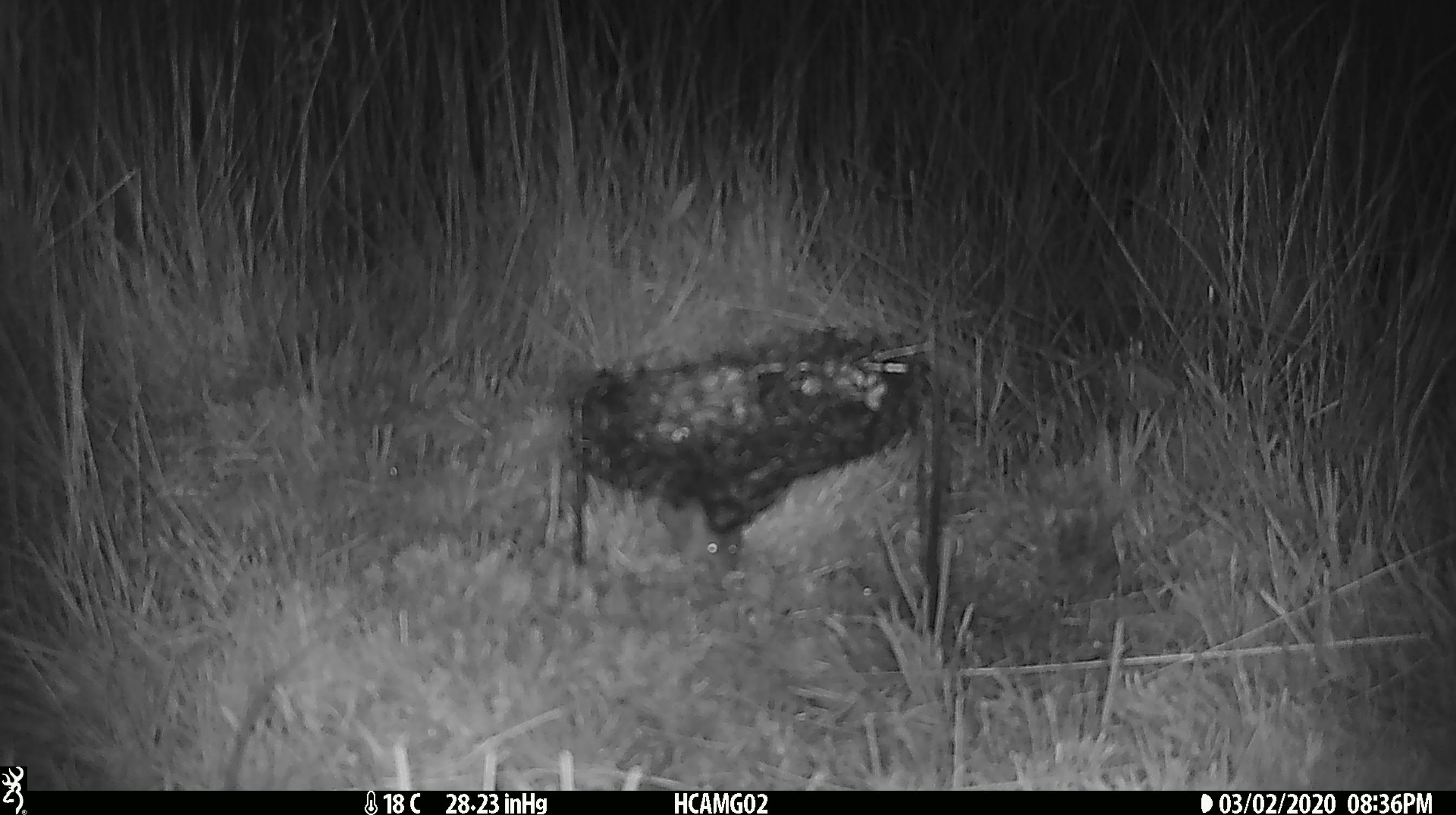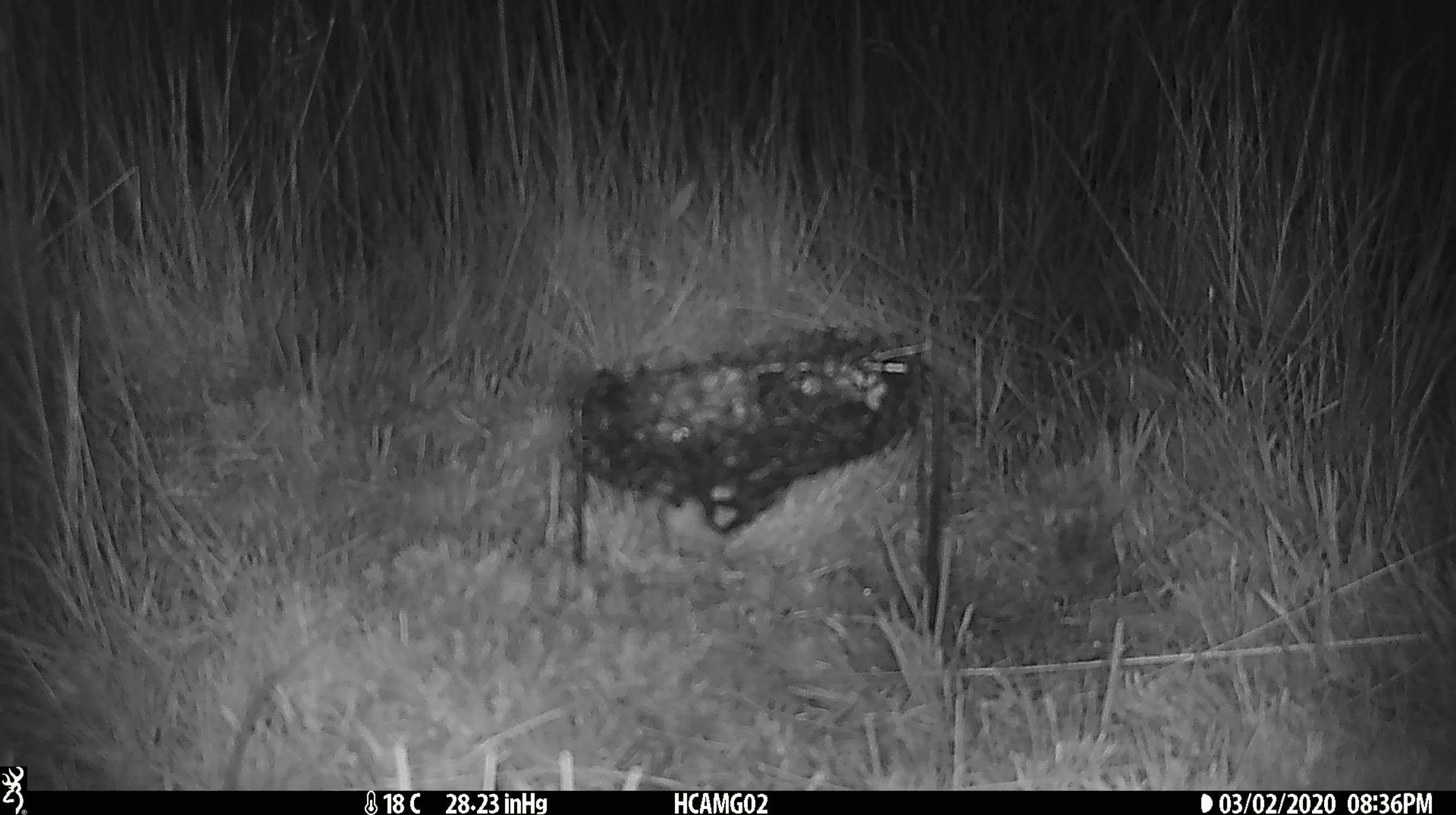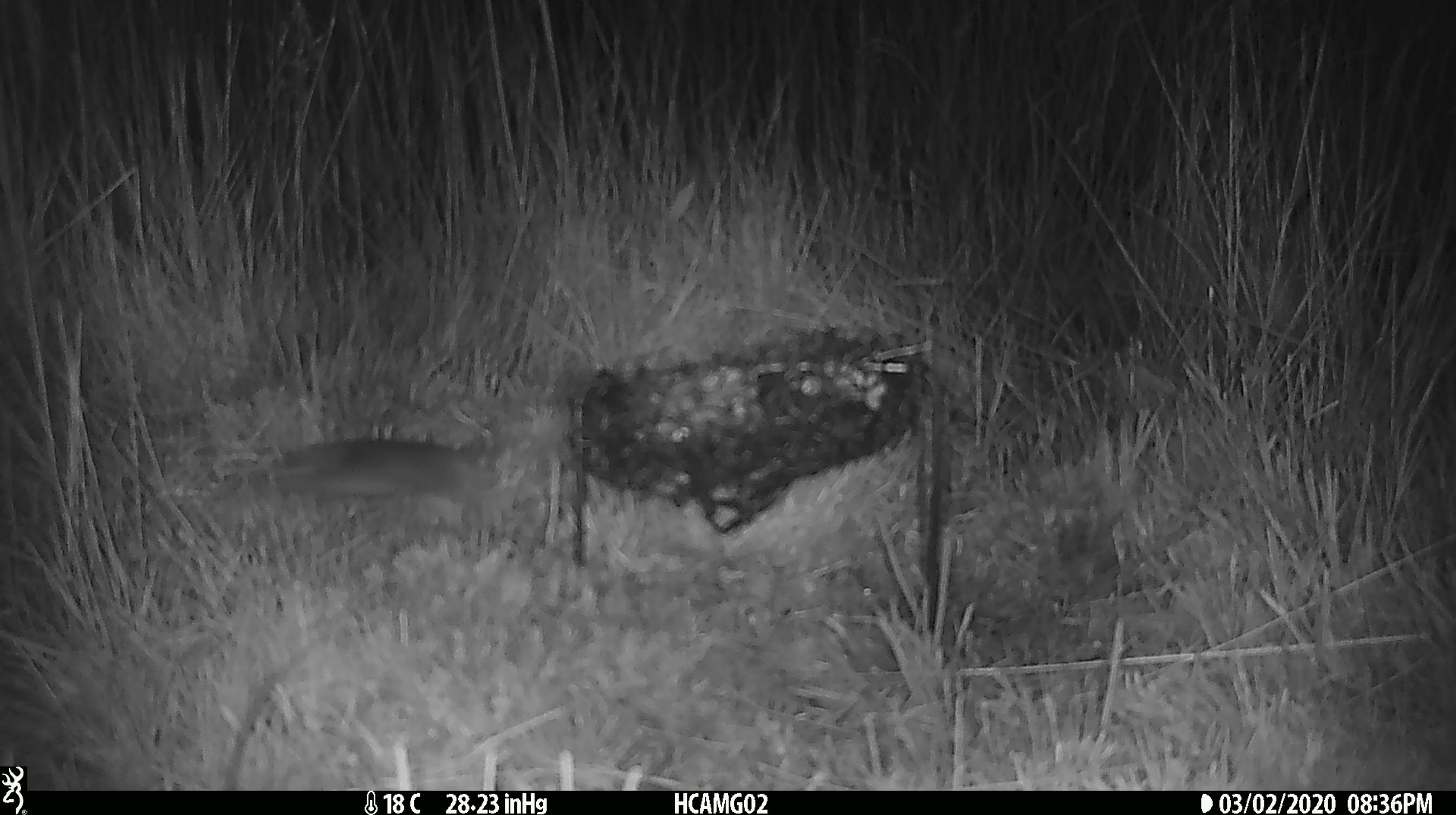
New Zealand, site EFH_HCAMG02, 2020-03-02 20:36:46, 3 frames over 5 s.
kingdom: Animalia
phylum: Chordata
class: Mammalia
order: Rodentia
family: Muridae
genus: Mus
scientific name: Mus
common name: mouse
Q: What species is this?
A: Mouse (Mus).